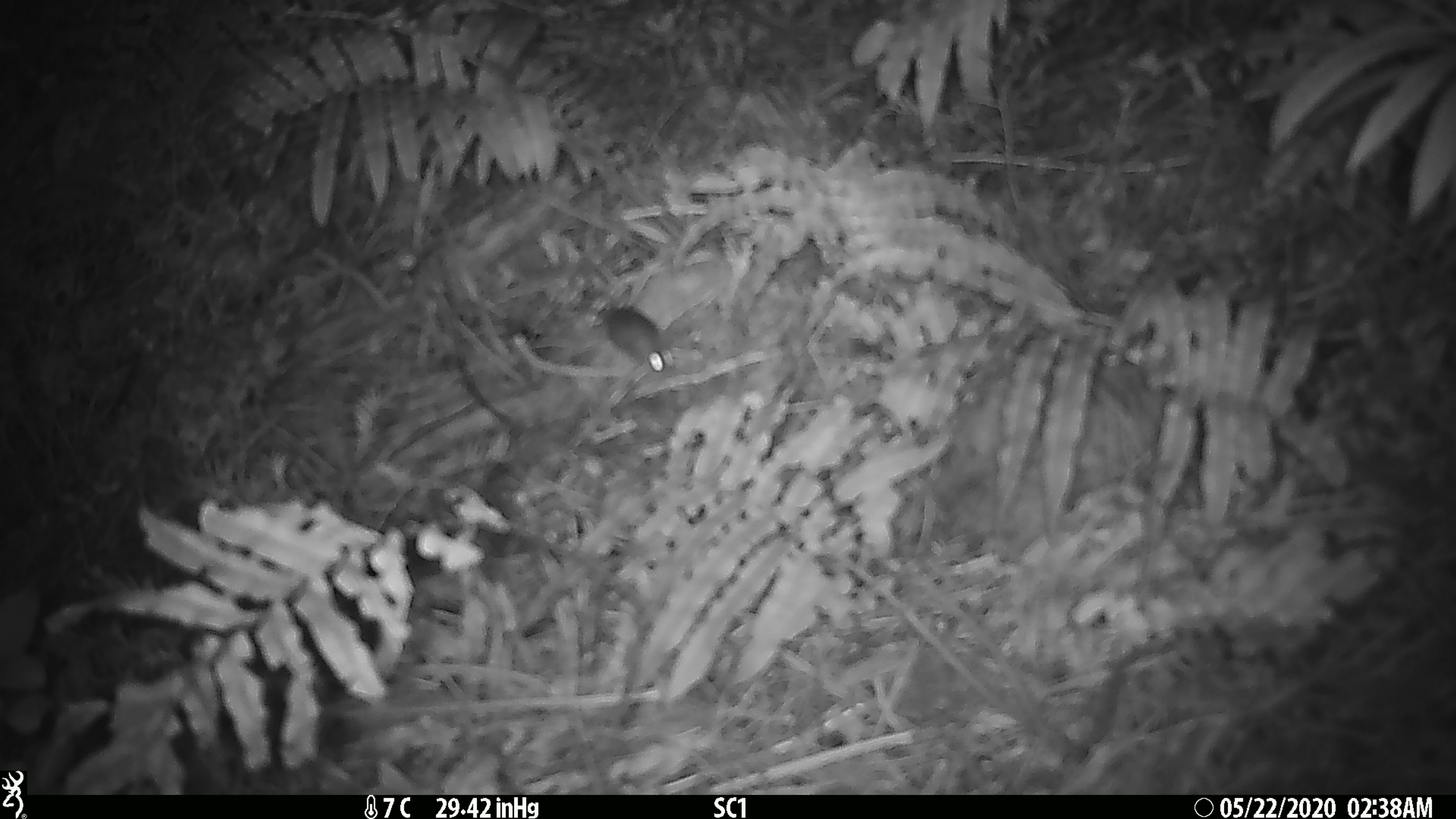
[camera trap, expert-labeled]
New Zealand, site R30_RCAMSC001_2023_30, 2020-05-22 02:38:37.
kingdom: Animalia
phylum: Chordata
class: Mammalia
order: Rodentia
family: Muridae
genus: Mus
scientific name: Mus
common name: mouse